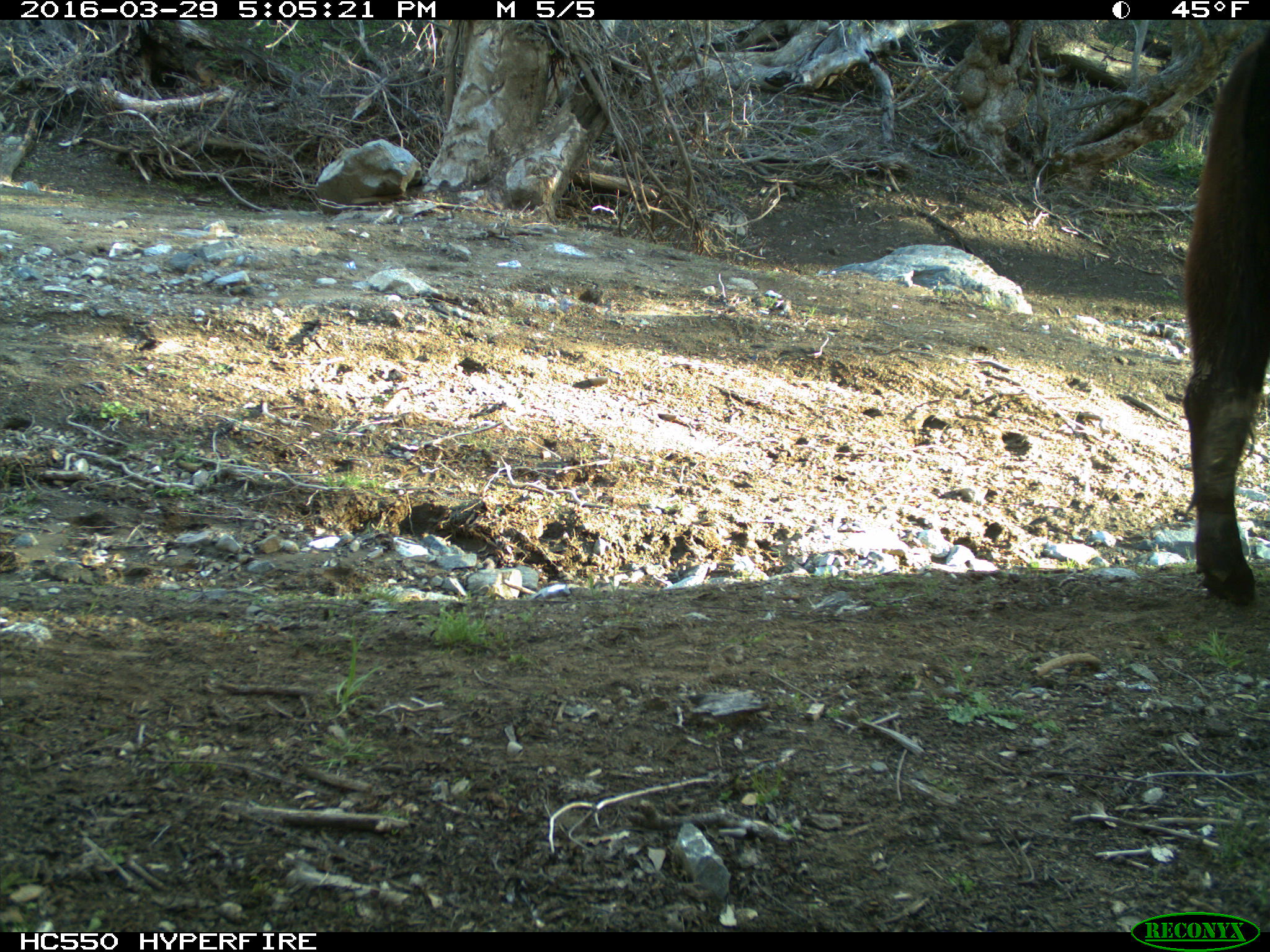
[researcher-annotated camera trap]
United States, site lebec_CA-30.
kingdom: Animalia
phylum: Chordata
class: Mammalia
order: Artiodactyla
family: Bovidae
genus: Bos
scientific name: Bos taurus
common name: domestic cow